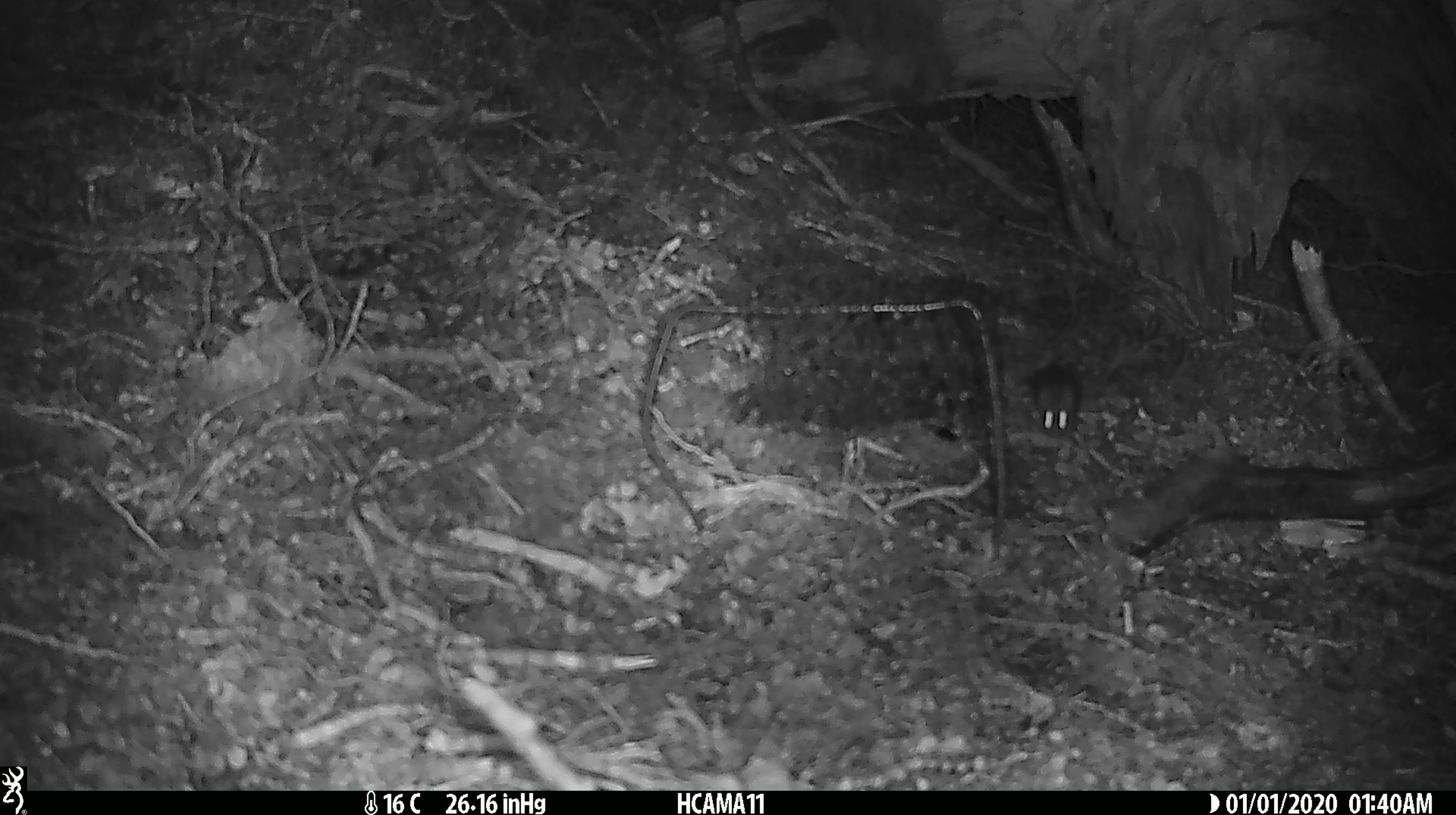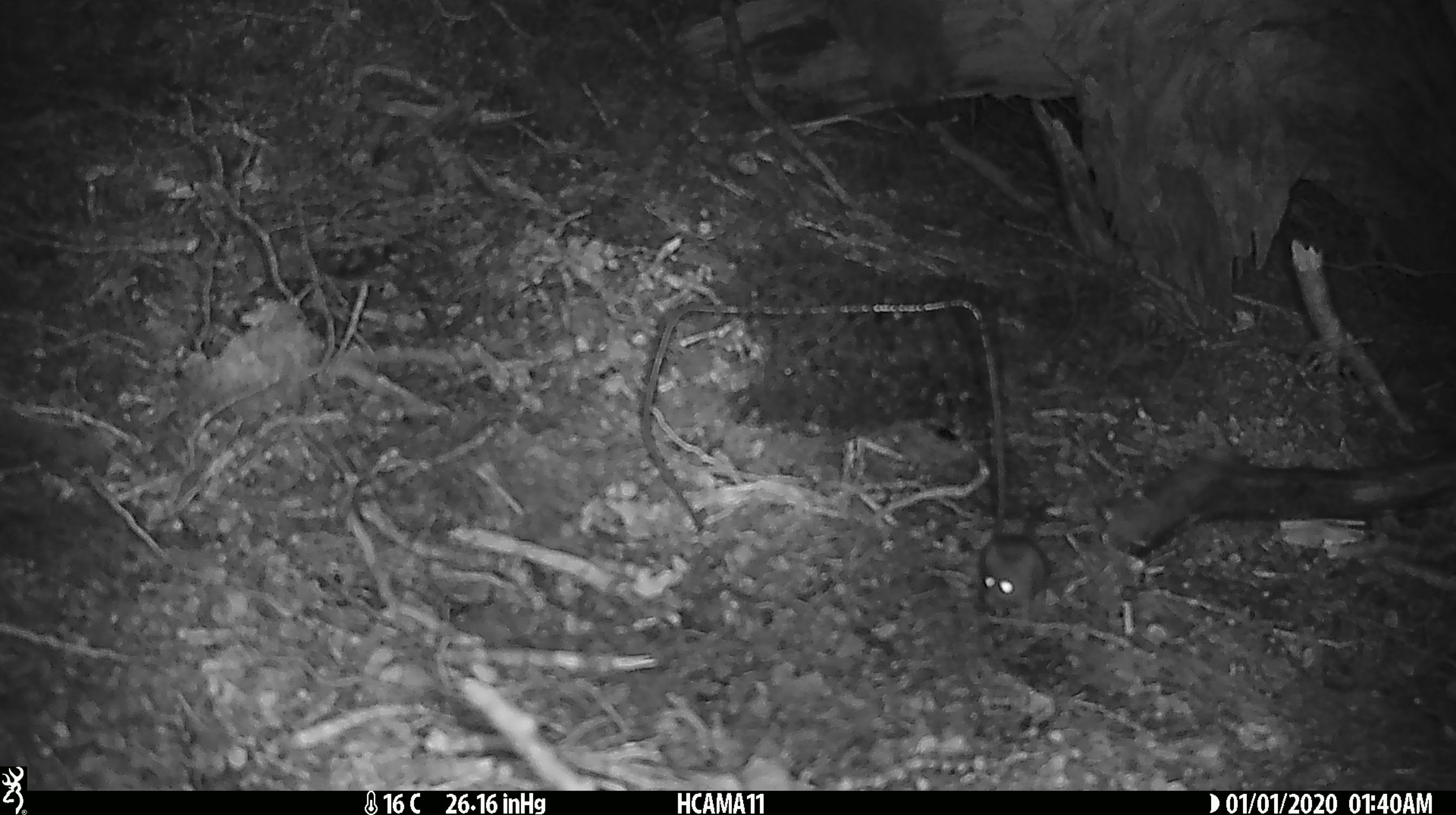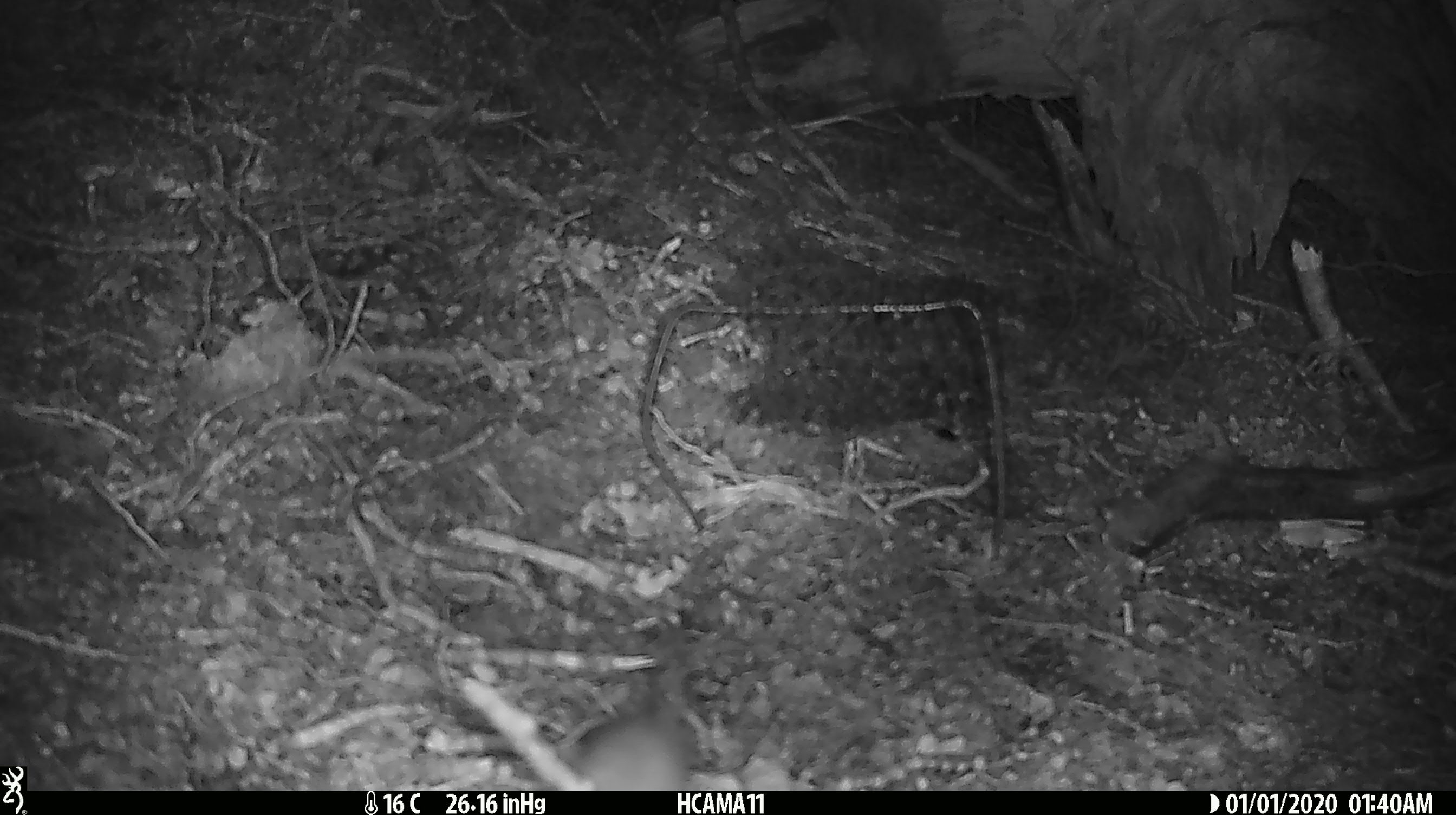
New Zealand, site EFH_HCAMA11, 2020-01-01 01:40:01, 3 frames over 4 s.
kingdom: Animalia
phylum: Chordata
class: Mammalia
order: Rodentia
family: Muridae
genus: Mus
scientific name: Mus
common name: mouse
Mouse (Mus).